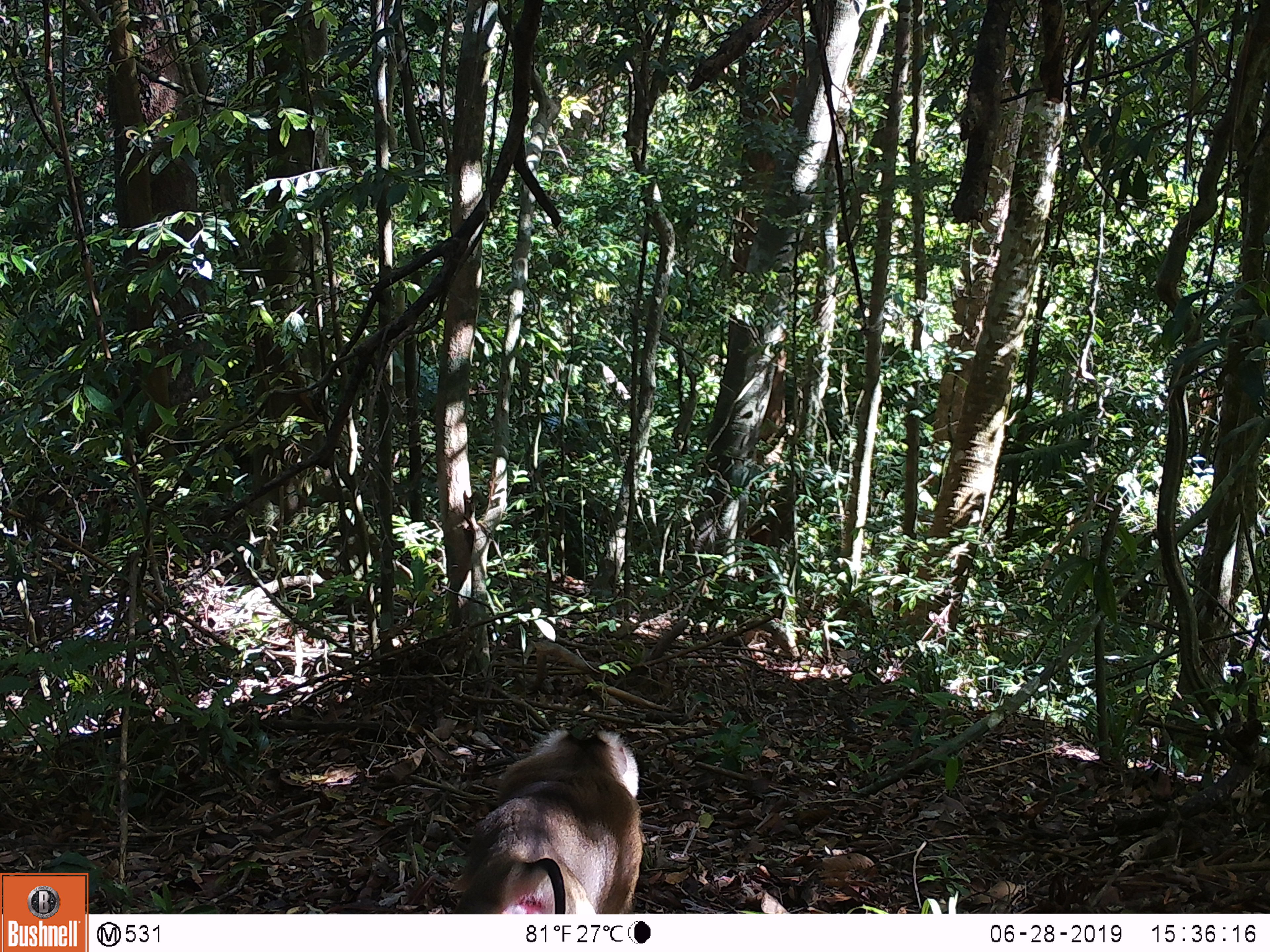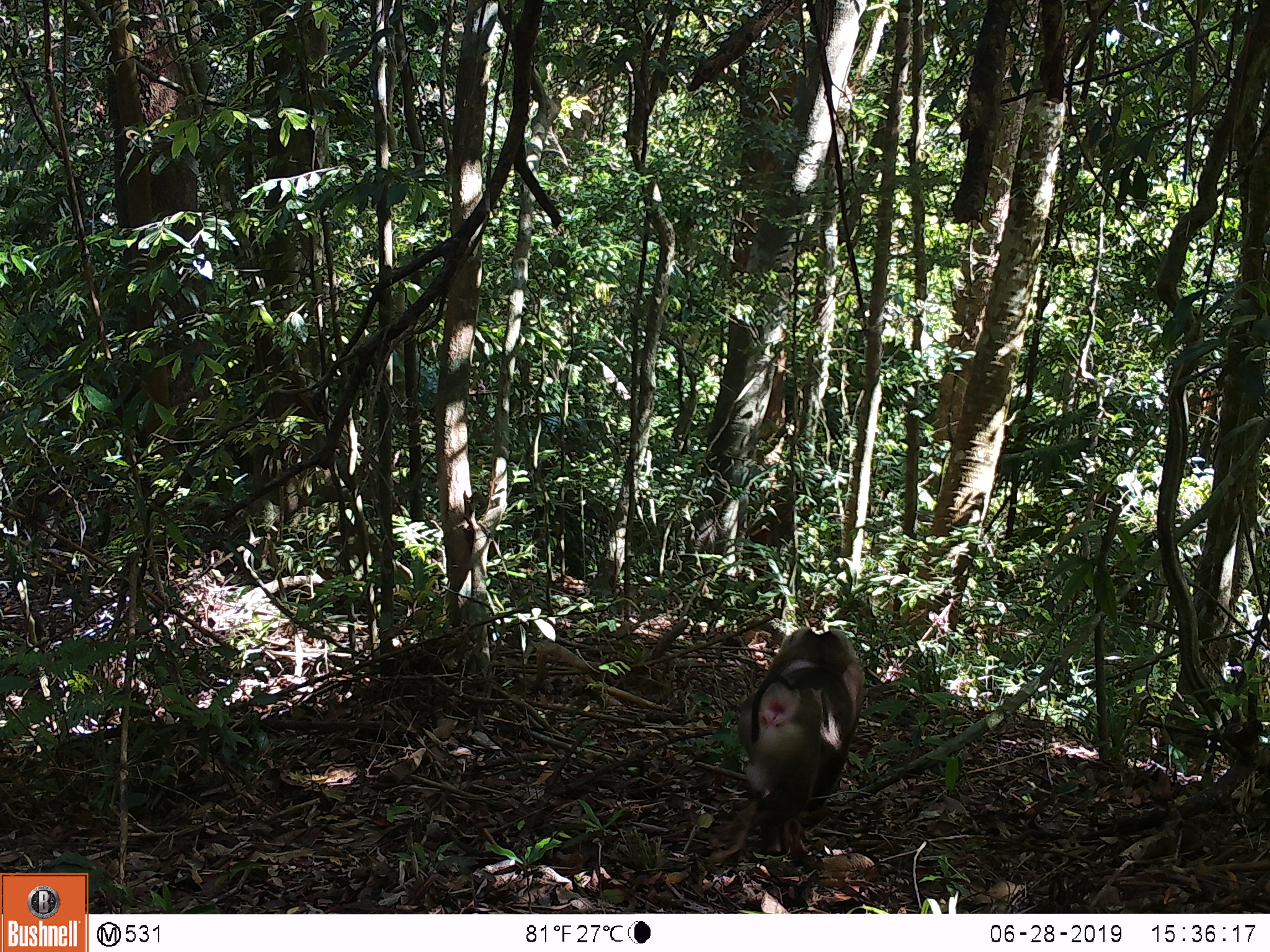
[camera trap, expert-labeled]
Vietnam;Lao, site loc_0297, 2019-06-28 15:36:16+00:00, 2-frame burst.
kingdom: Animalia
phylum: Chordata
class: Mammalia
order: Primates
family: Cercopithecidae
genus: Macaca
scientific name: Macaca nemestrina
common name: pig-tailed macaque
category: pig tailed macaque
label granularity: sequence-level